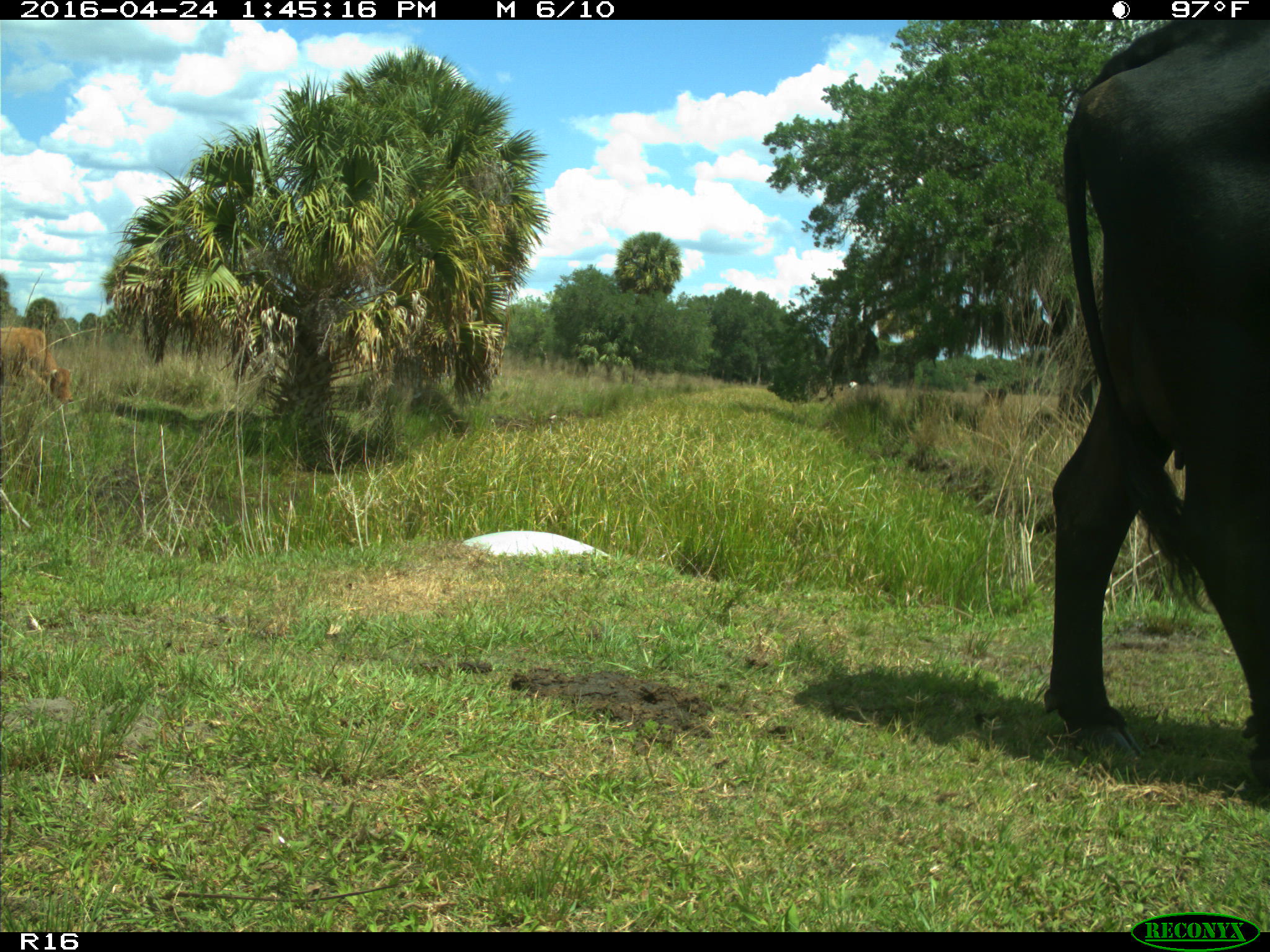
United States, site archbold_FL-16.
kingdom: Animalia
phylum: Chordata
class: Mammalia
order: Artiodactyla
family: Bovidae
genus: Bos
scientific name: Bos taurus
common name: domestic cow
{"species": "Bos taurus (domestic cow)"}